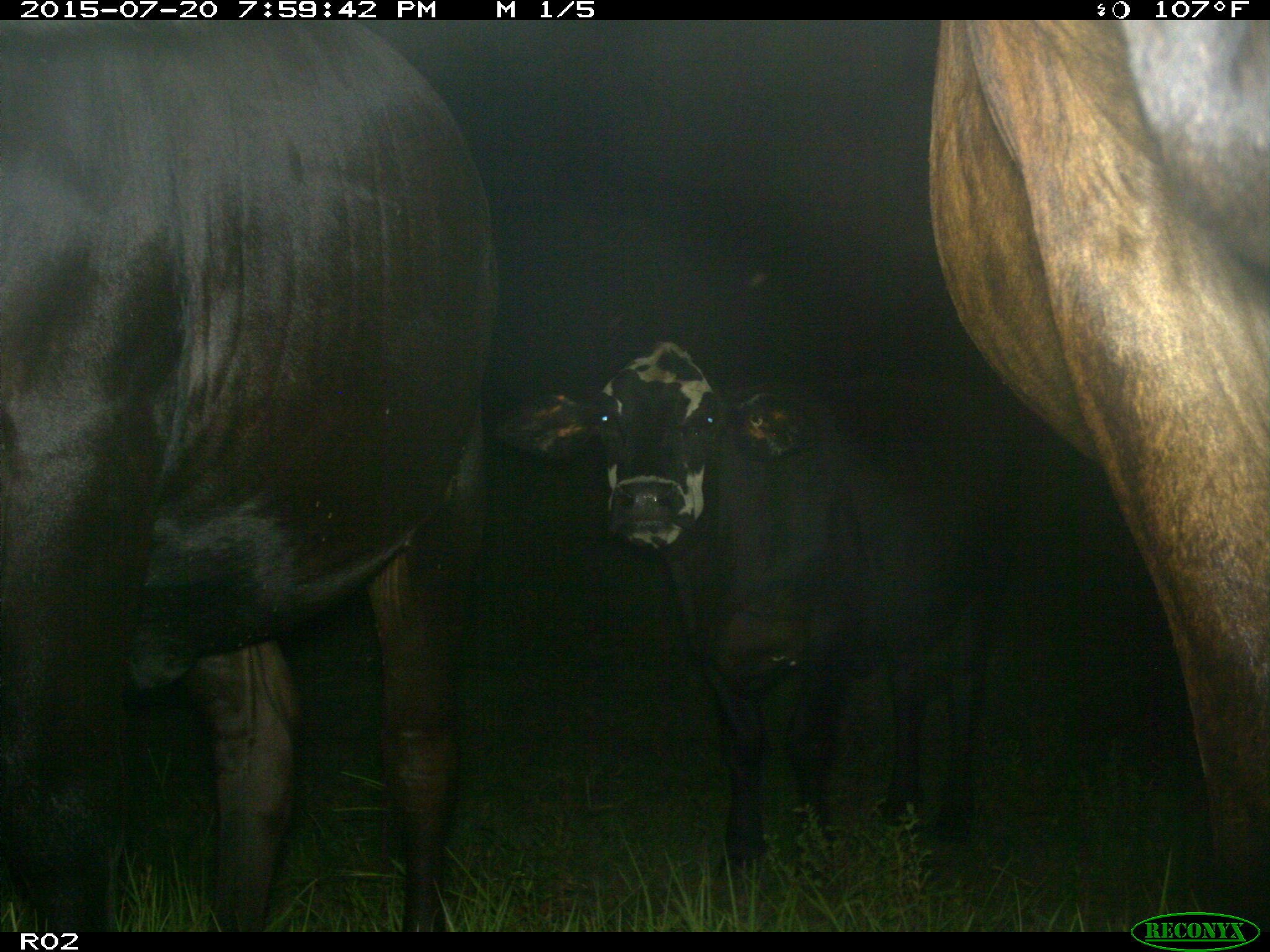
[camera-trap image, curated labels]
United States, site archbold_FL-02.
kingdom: Animalia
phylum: Chordata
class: Mammalia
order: Artiodactyla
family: Bovidae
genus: Bos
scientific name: Bos taurus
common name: domestic cow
Bos taurus (domestic cow).